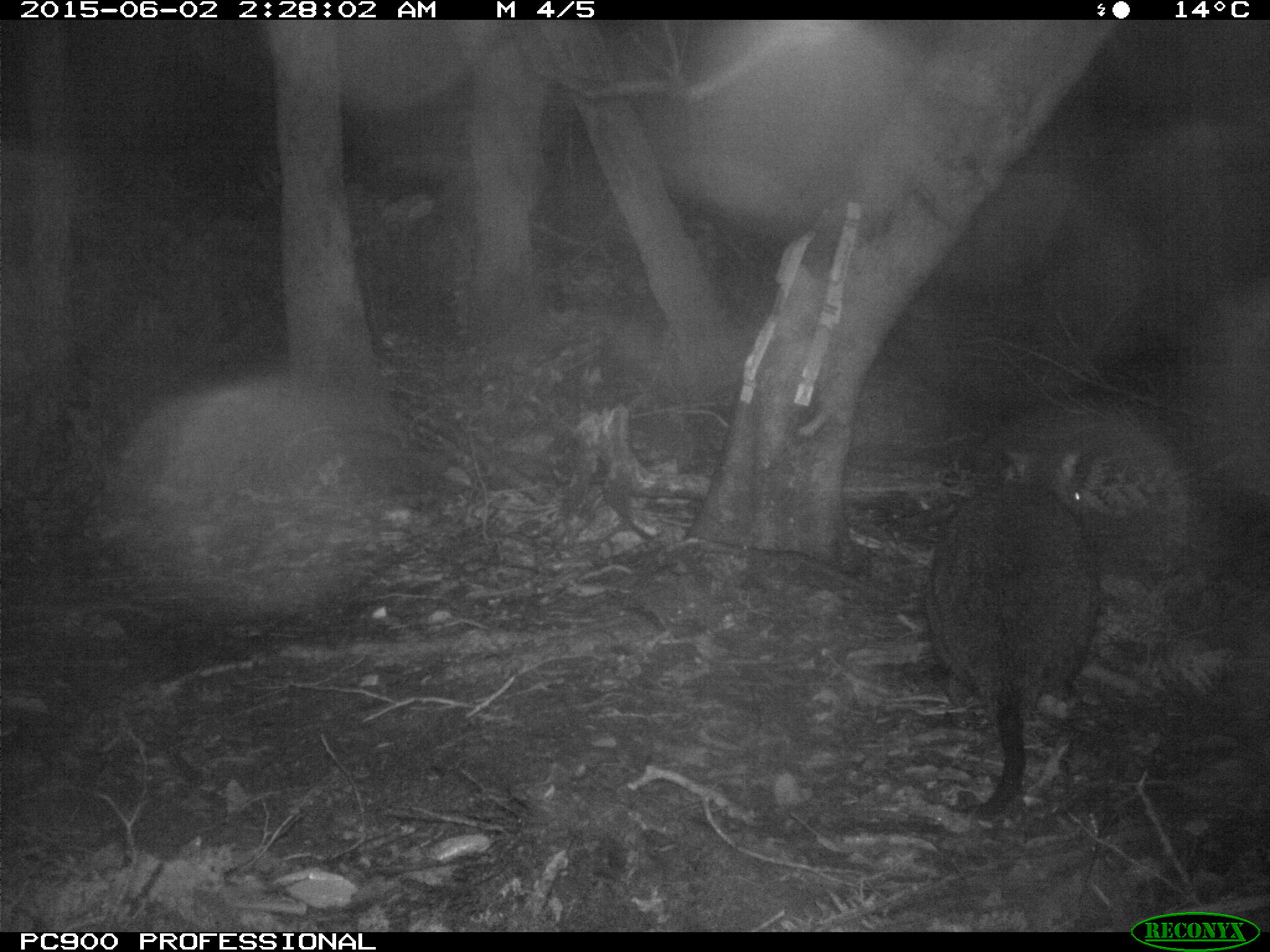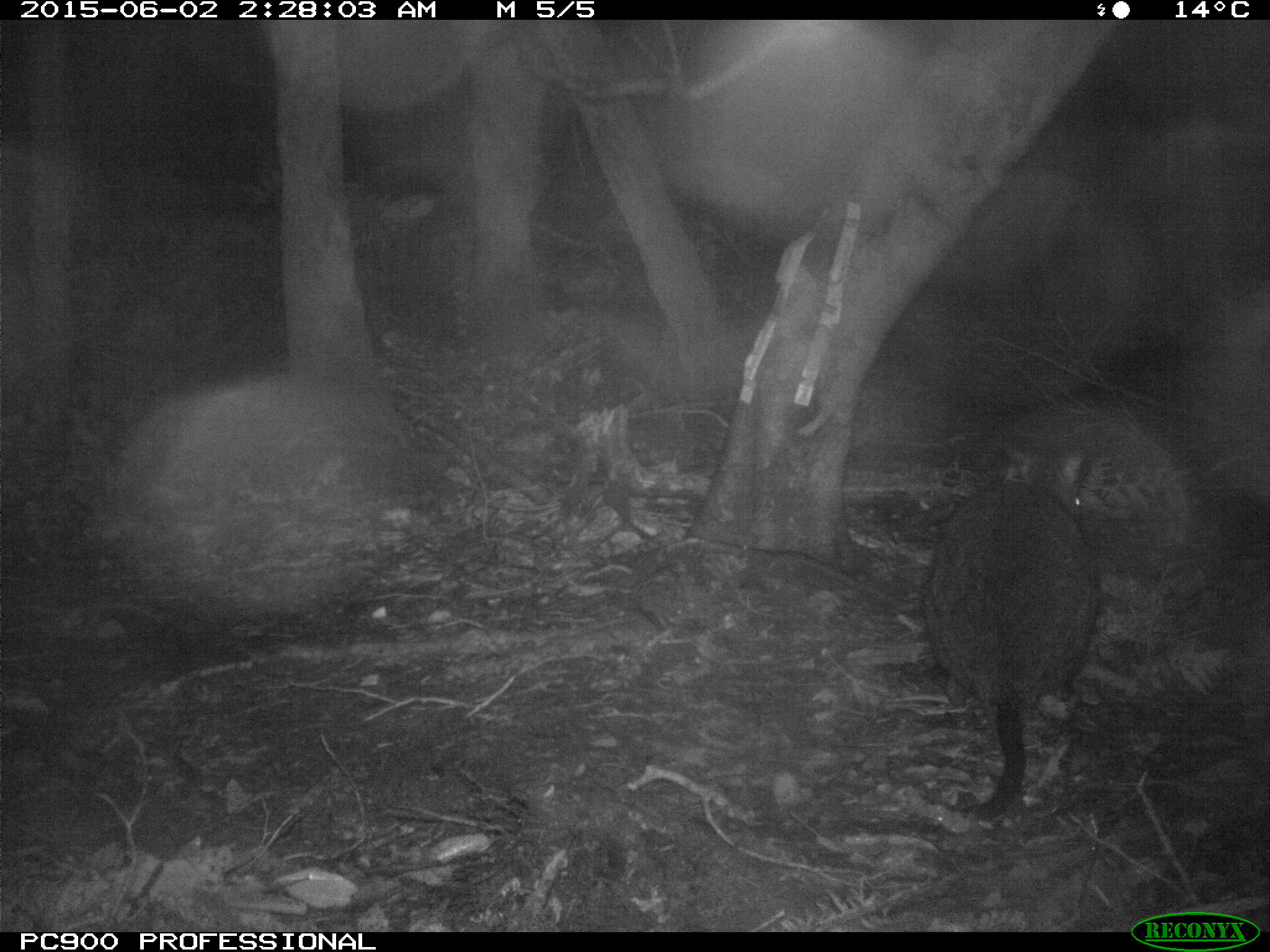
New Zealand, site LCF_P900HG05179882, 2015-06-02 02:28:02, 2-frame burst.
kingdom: Animalia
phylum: Chordata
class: Mammalia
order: Diprotodontia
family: Macropodidae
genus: Notamacropus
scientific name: Notamacropus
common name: wallaby